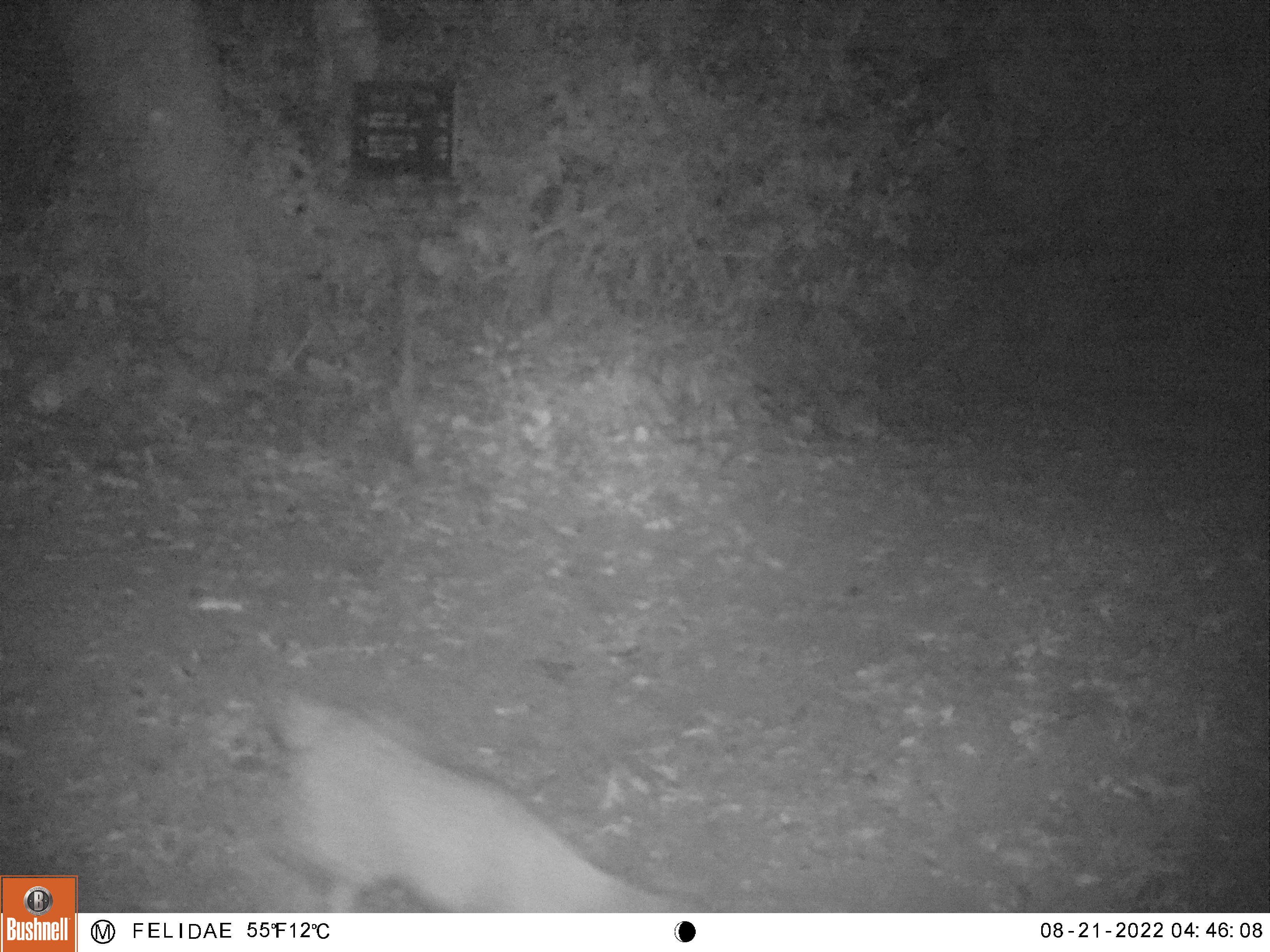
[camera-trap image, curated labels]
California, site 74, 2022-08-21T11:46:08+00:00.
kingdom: Animalia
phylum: Chordata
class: Mammalia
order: Carnivora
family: Canidae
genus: Urocyon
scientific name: Urocyon cinereoargenteus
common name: gray fox